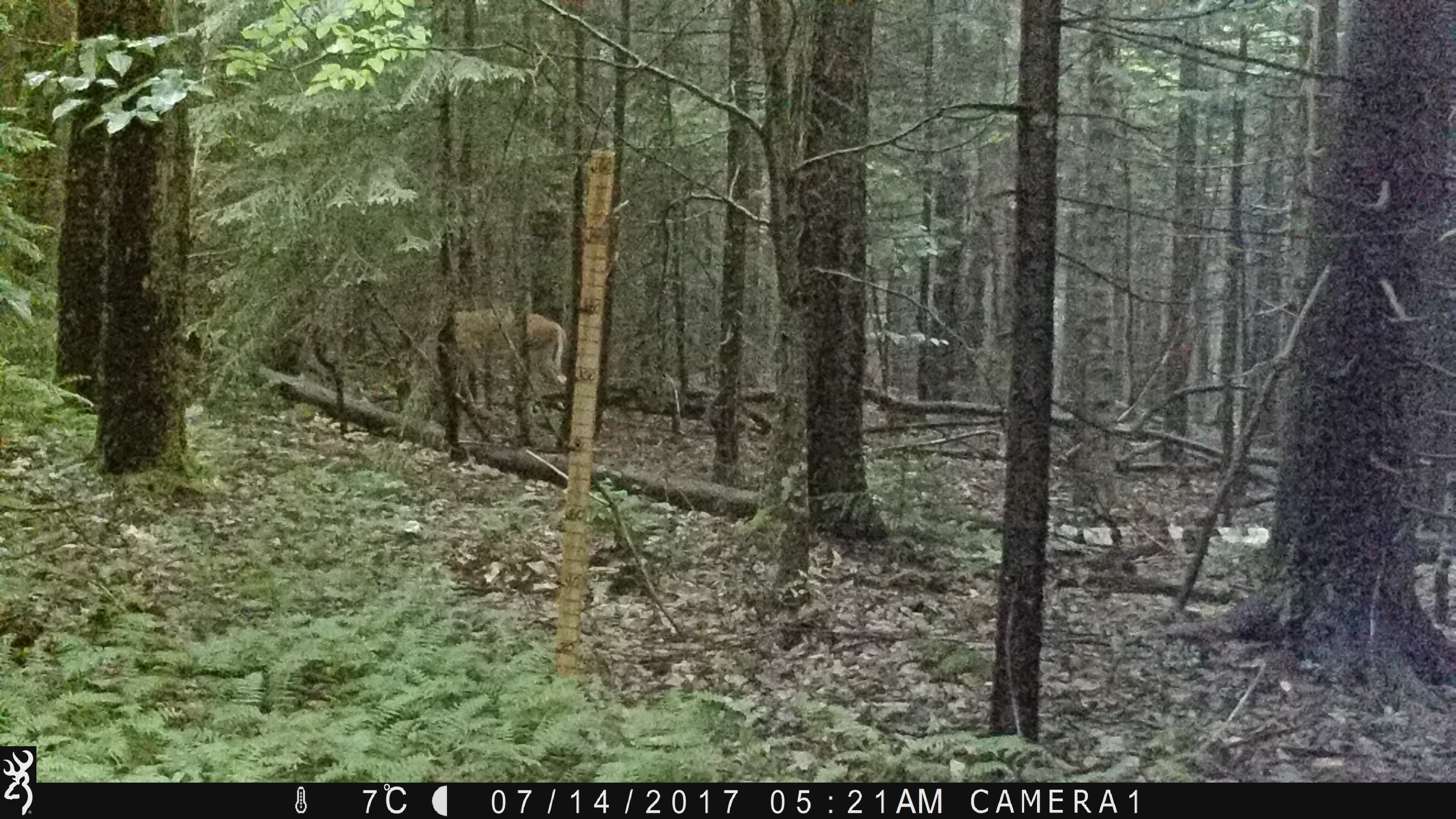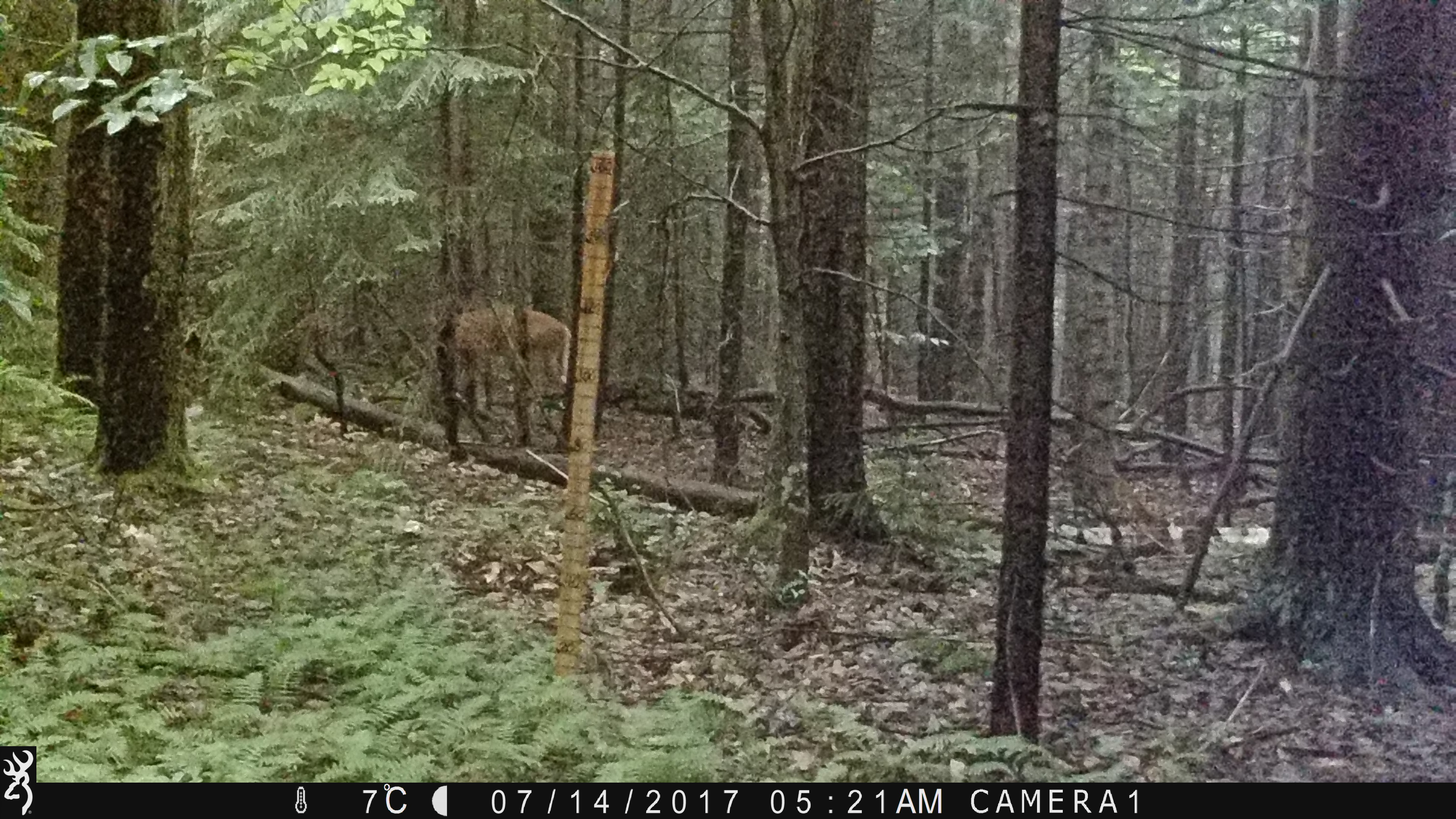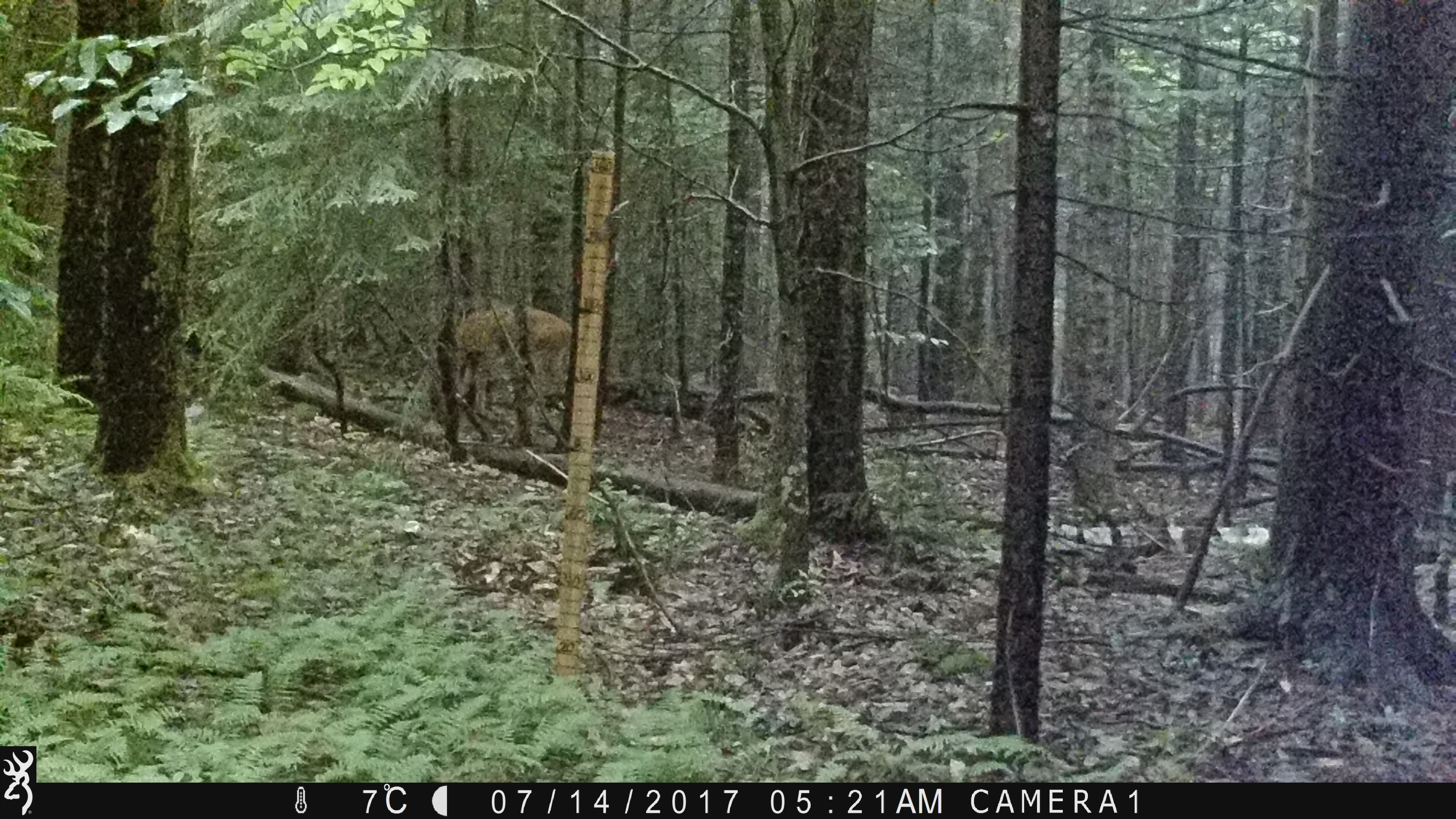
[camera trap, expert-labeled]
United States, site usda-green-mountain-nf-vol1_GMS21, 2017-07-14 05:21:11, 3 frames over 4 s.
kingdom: Animalia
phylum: Chordata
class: Mammalia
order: Artiodactyla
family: Cervidae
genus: Odocoileus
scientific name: Odocoileus virginianus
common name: white-tailed deer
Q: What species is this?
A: White-tailed deer (Odocoileus virginianus).